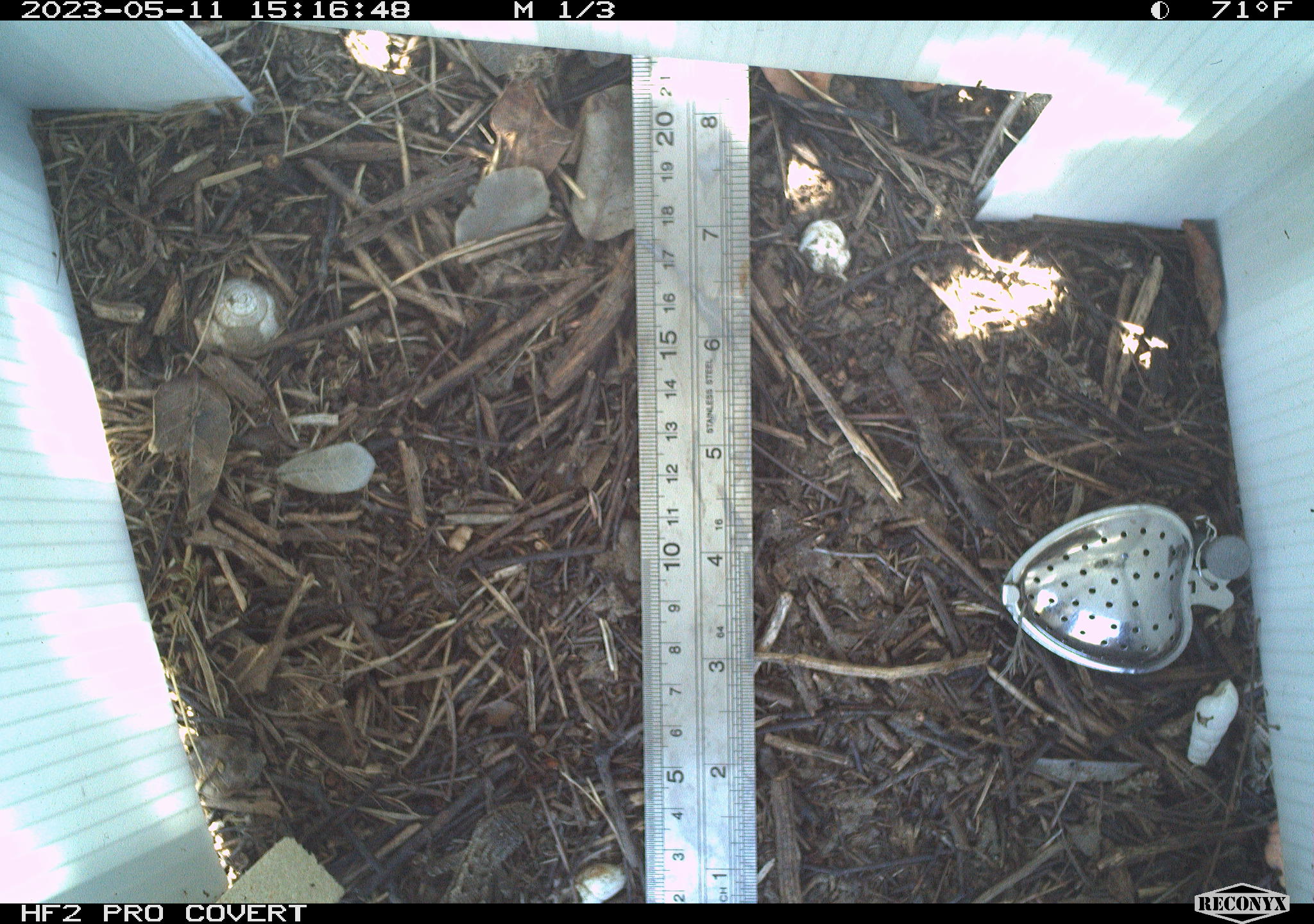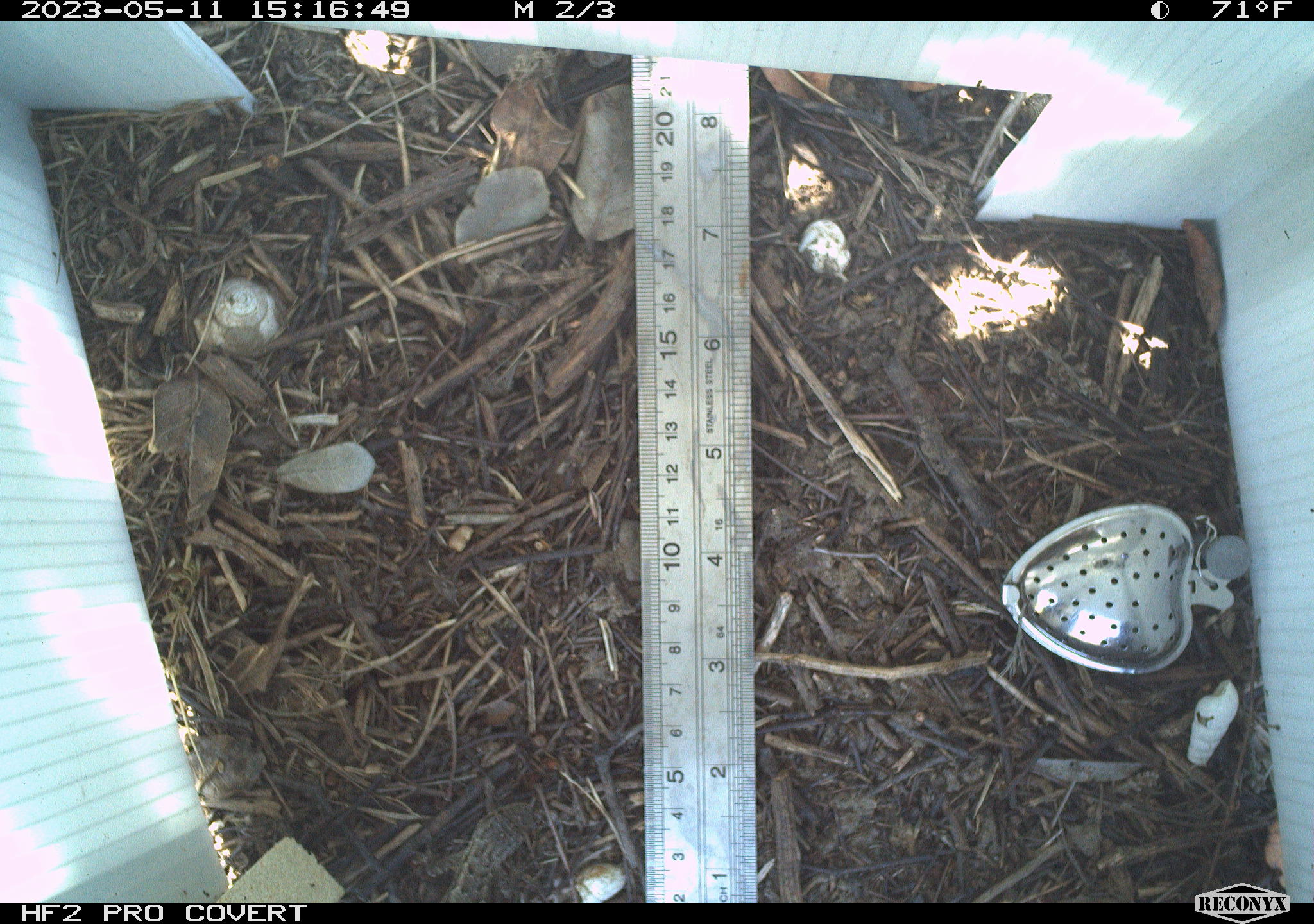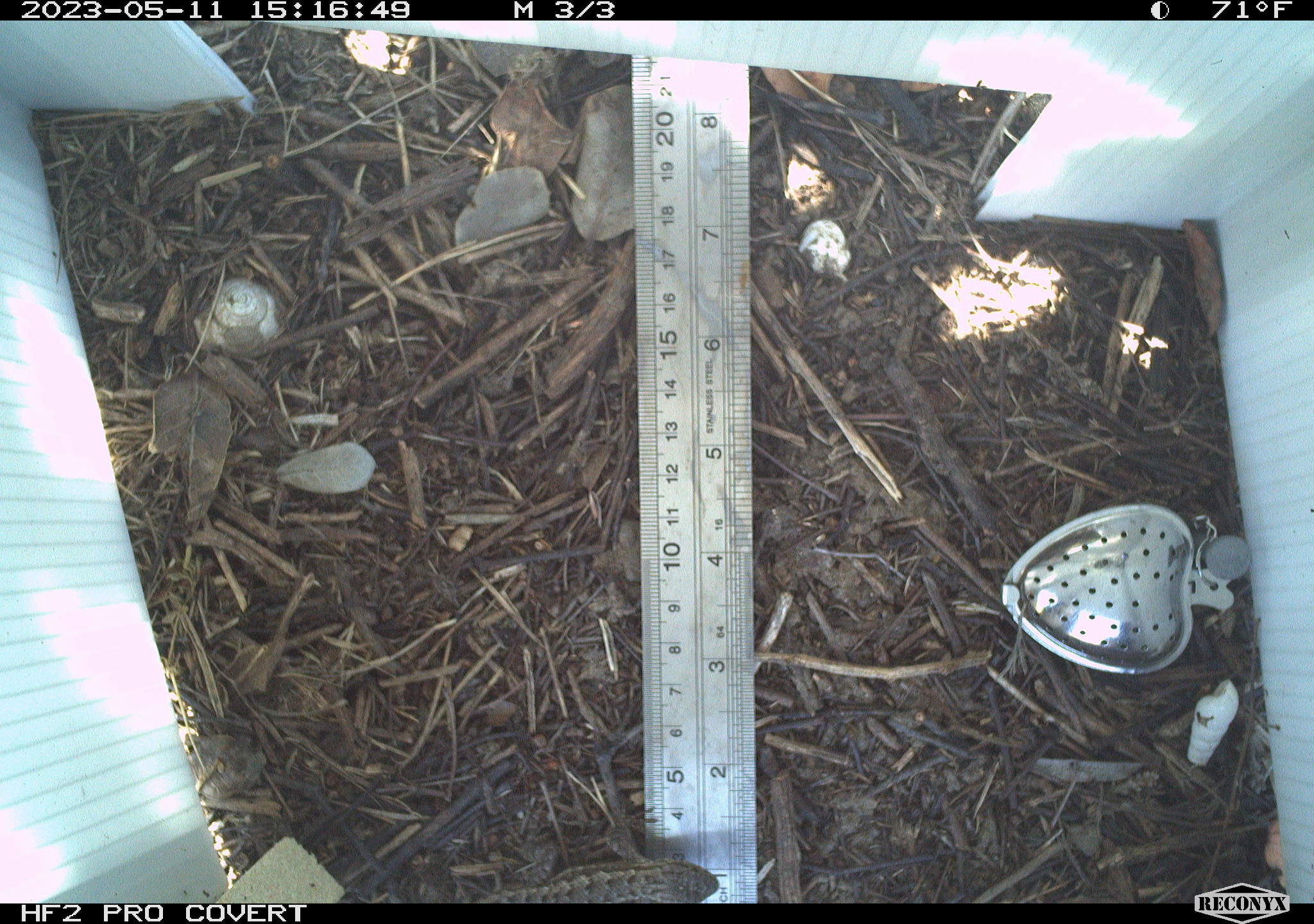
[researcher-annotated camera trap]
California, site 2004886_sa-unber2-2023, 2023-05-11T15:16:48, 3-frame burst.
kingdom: Animalia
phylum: Chordata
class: Reptilia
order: Squamata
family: Phrynosomatidae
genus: Sceloporus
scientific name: Sceloporus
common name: spiny lizards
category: sceloporus species